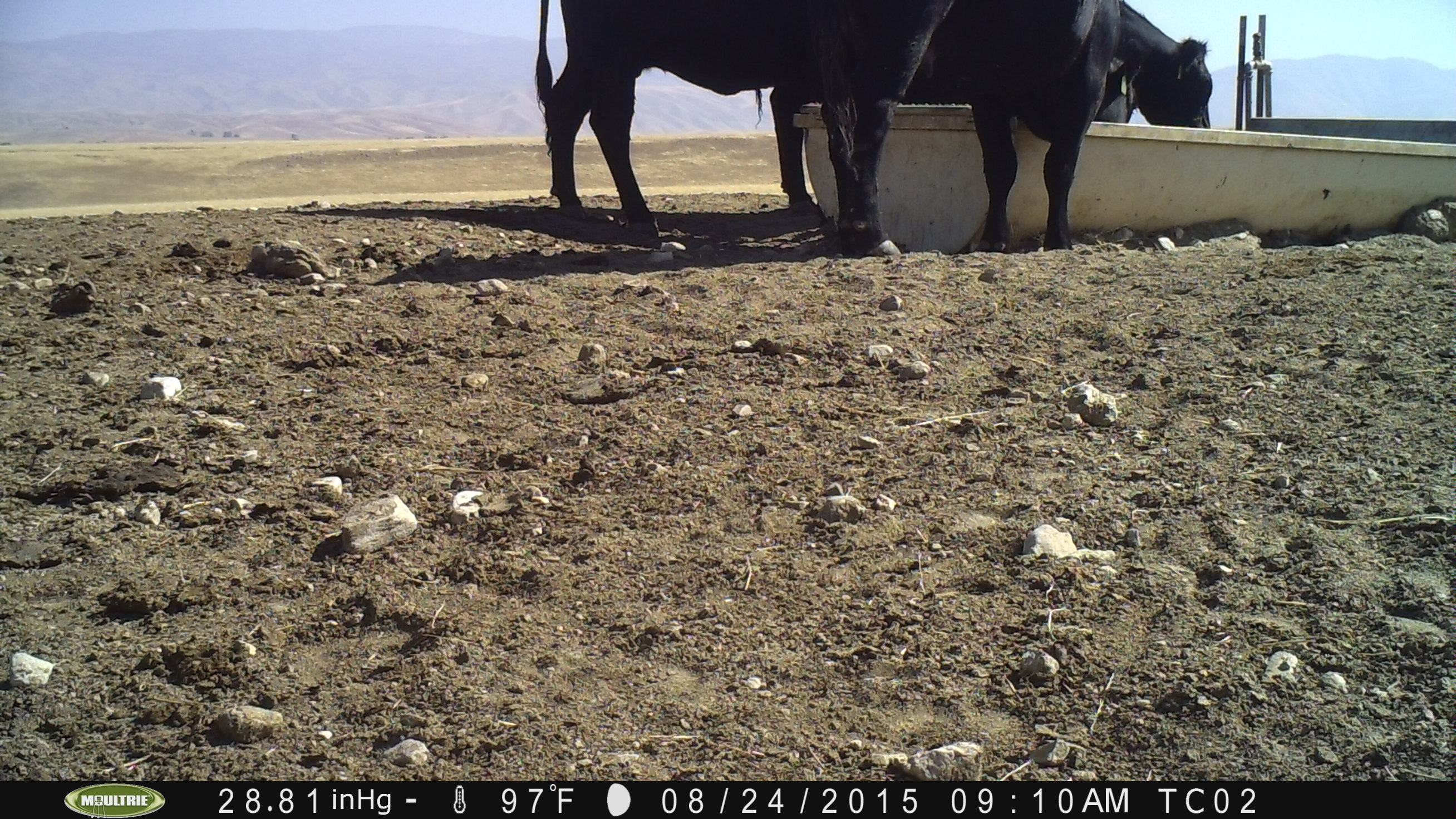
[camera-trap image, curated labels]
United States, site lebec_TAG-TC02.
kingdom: Animalia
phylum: Chordata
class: Mammalia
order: Artiodactyla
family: Bovidae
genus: Bos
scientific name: Bos taurus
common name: domestic cow